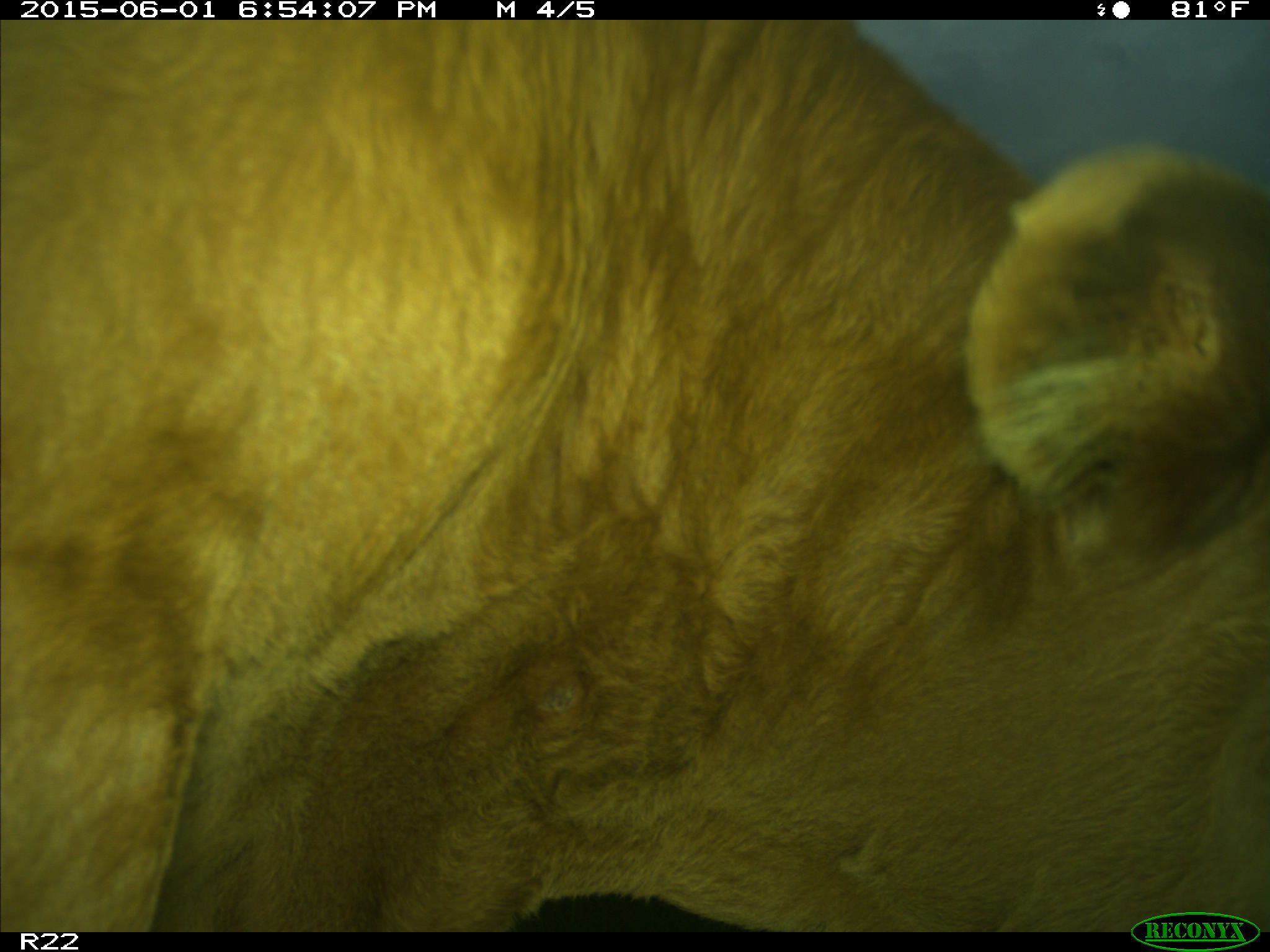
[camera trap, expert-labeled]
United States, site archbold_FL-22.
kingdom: Animalia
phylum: Chordata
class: Mammalia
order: Artiodactyla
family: Bovidae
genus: Bos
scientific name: Bos taurus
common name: domestic cow